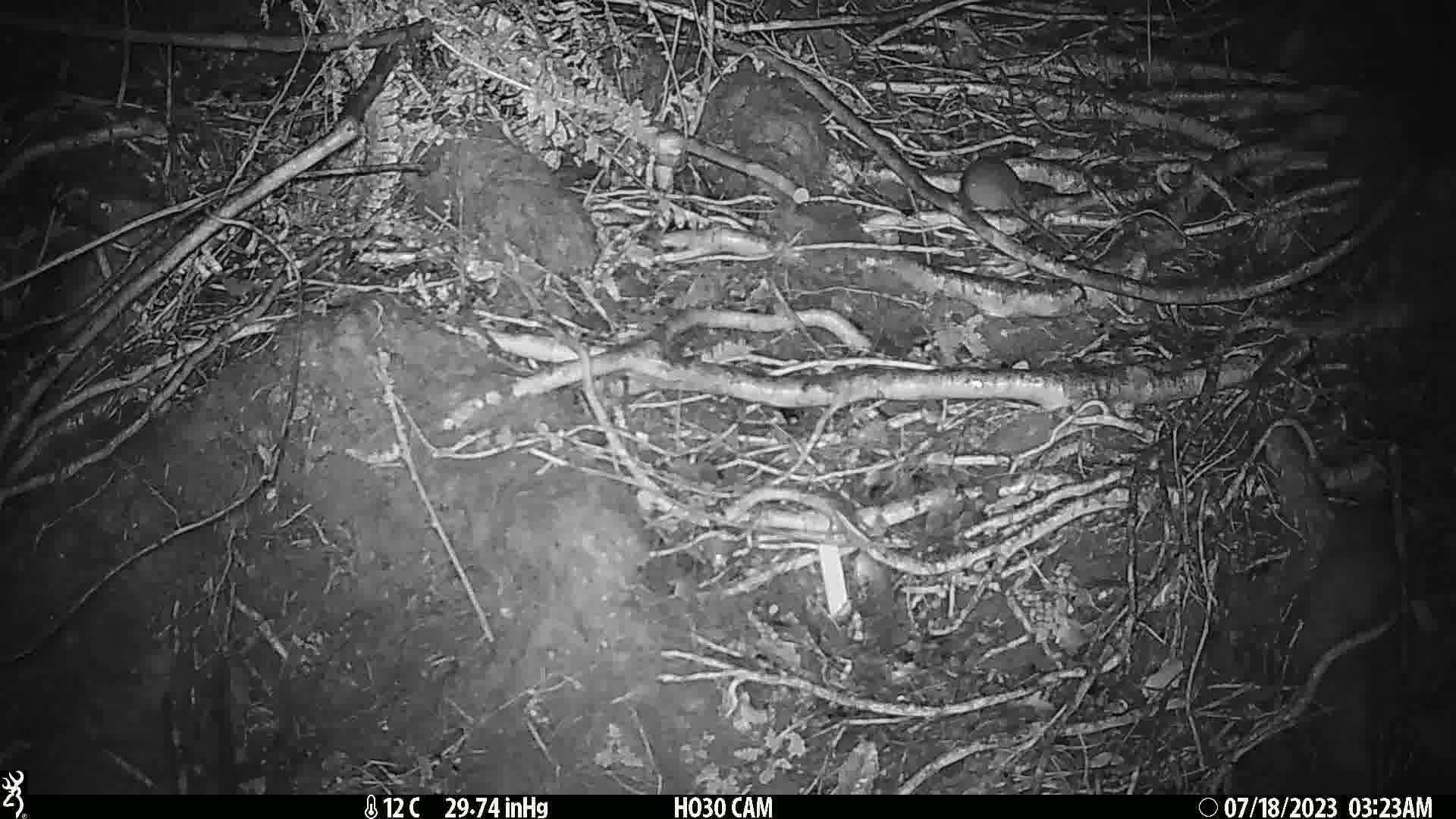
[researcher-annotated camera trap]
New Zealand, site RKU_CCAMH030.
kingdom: Animalia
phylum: Chordata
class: Mammalia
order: Rodentia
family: Muridae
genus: Rattus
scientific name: Rattus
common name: rat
Rat (Rattus).